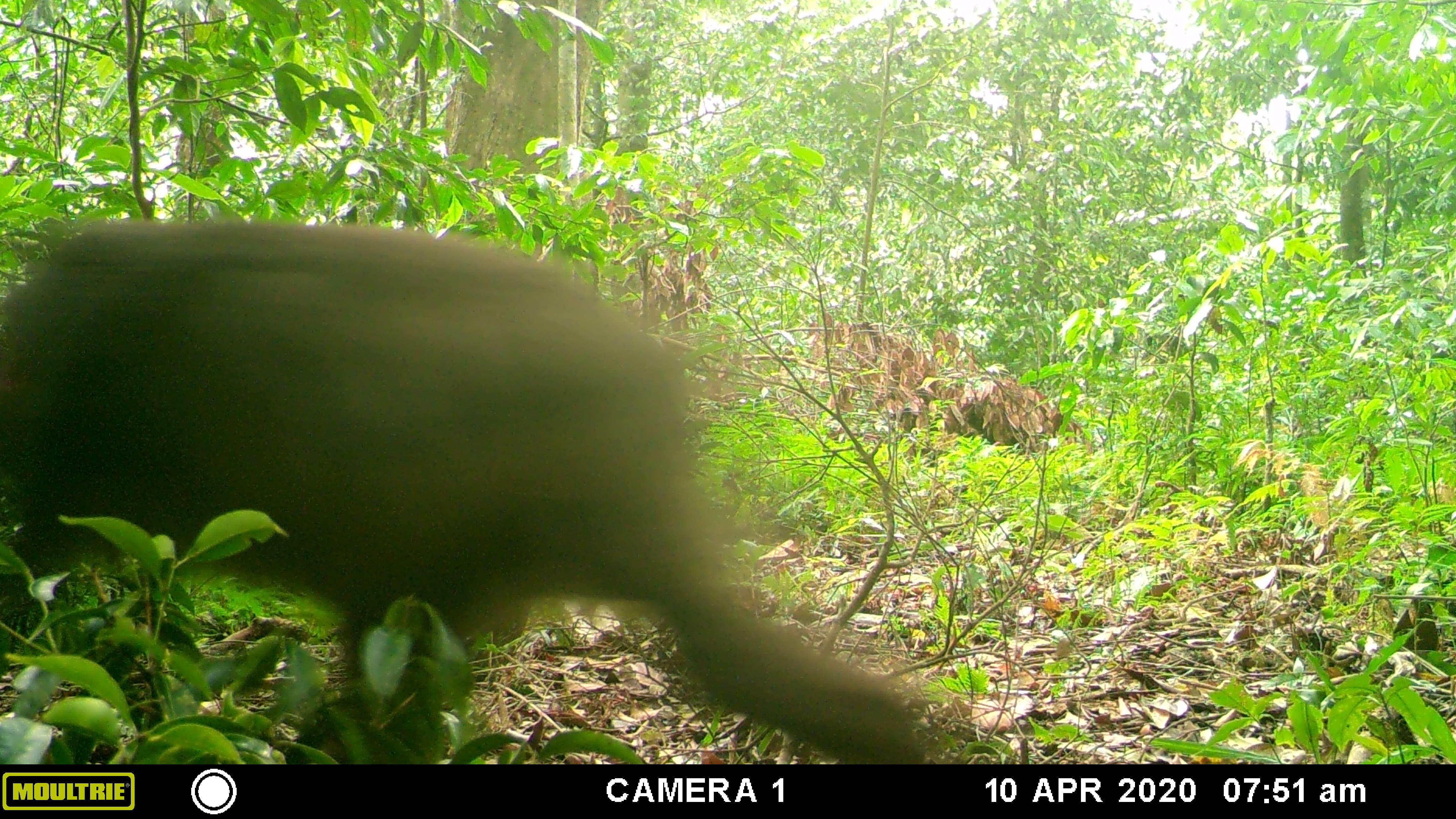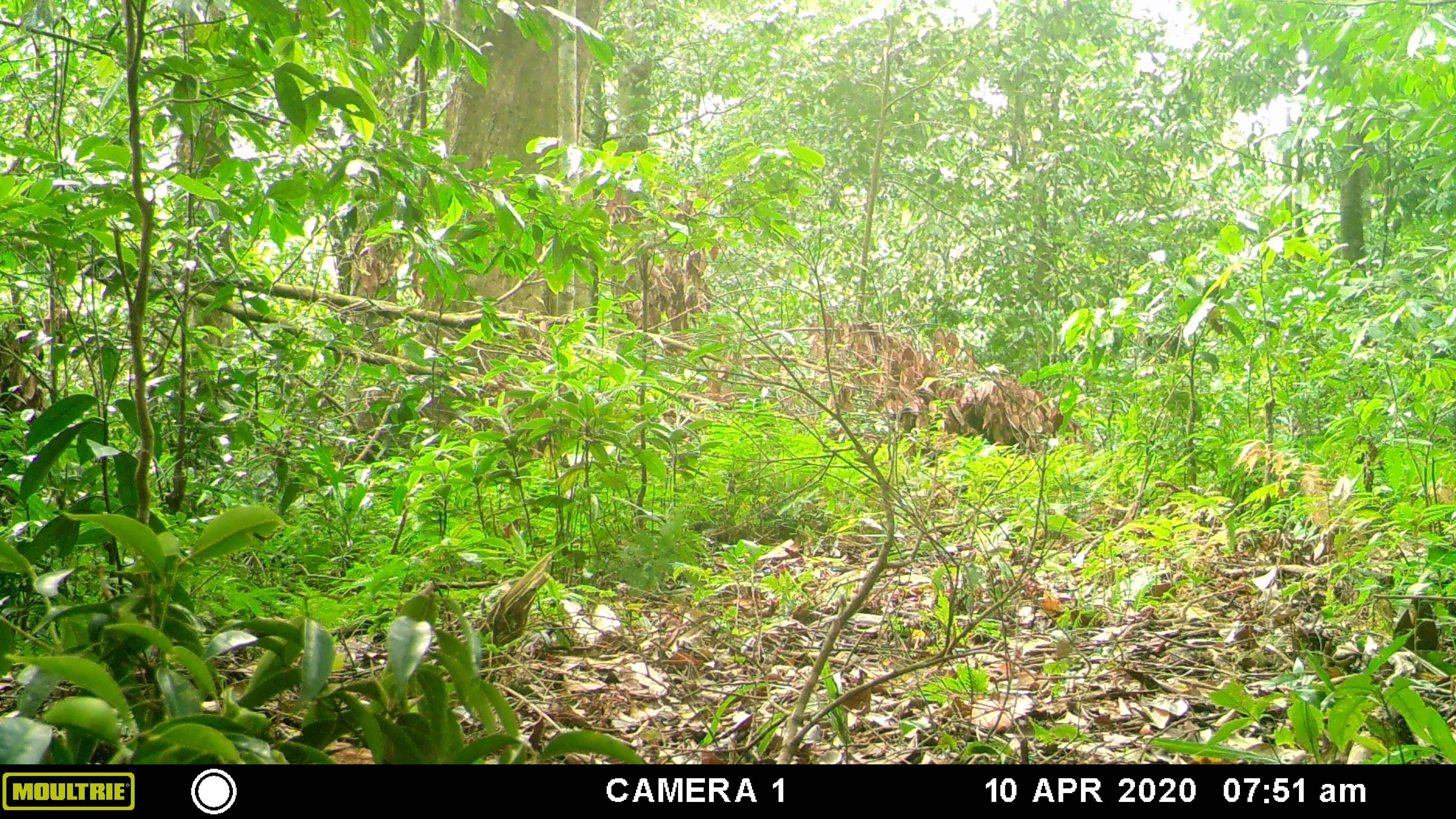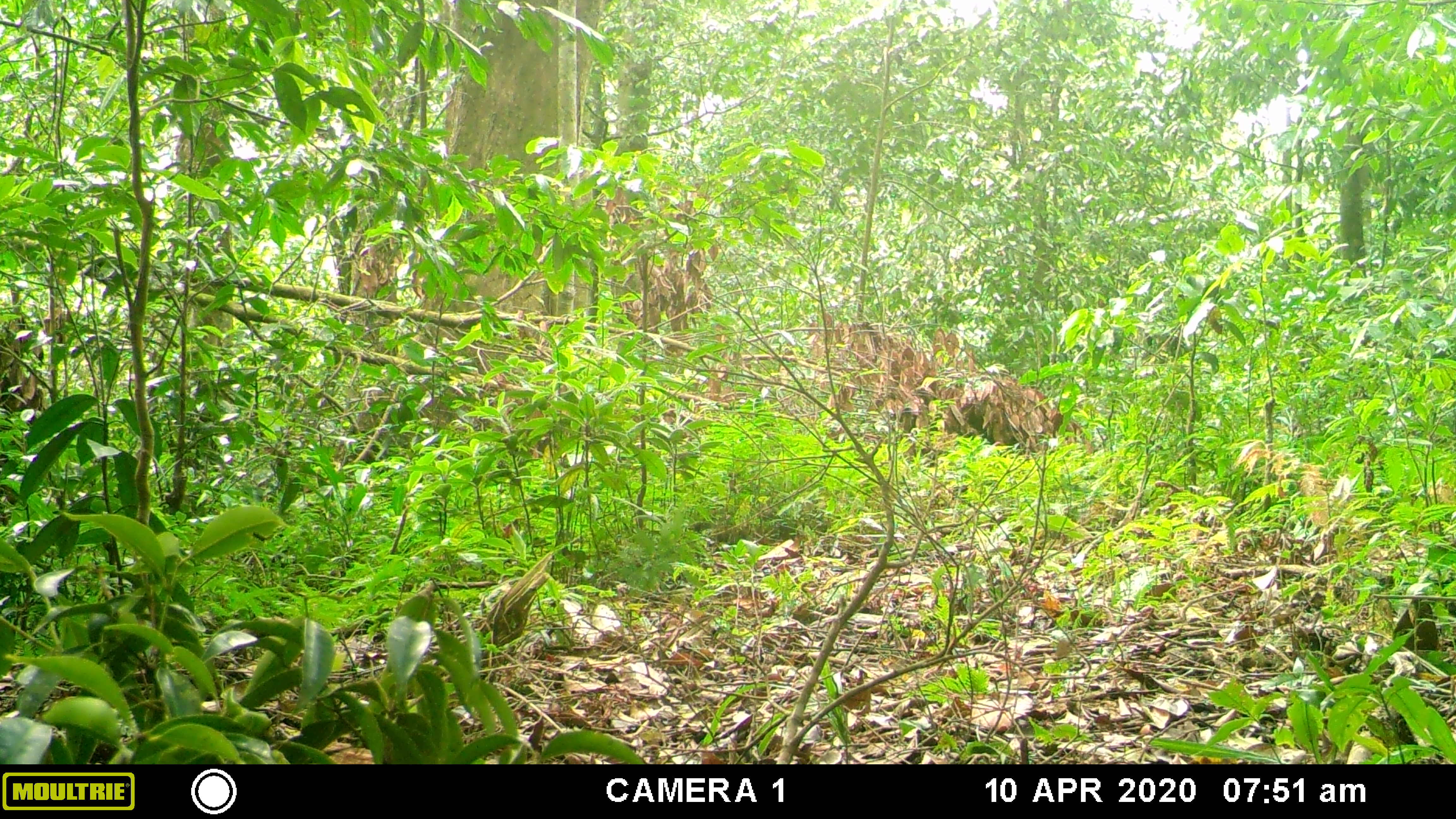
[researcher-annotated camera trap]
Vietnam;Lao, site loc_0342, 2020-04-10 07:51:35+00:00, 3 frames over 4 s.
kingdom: Animalia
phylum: Chordata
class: Mammalia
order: Primates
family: Cercopithecidae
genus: Macaca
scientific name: Macaca arctoides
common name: stump-tailed macaque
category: stump tailed macaque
Stump tailed macaque (stump-tailed macaque) (Macaca arctoides). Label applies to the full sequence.